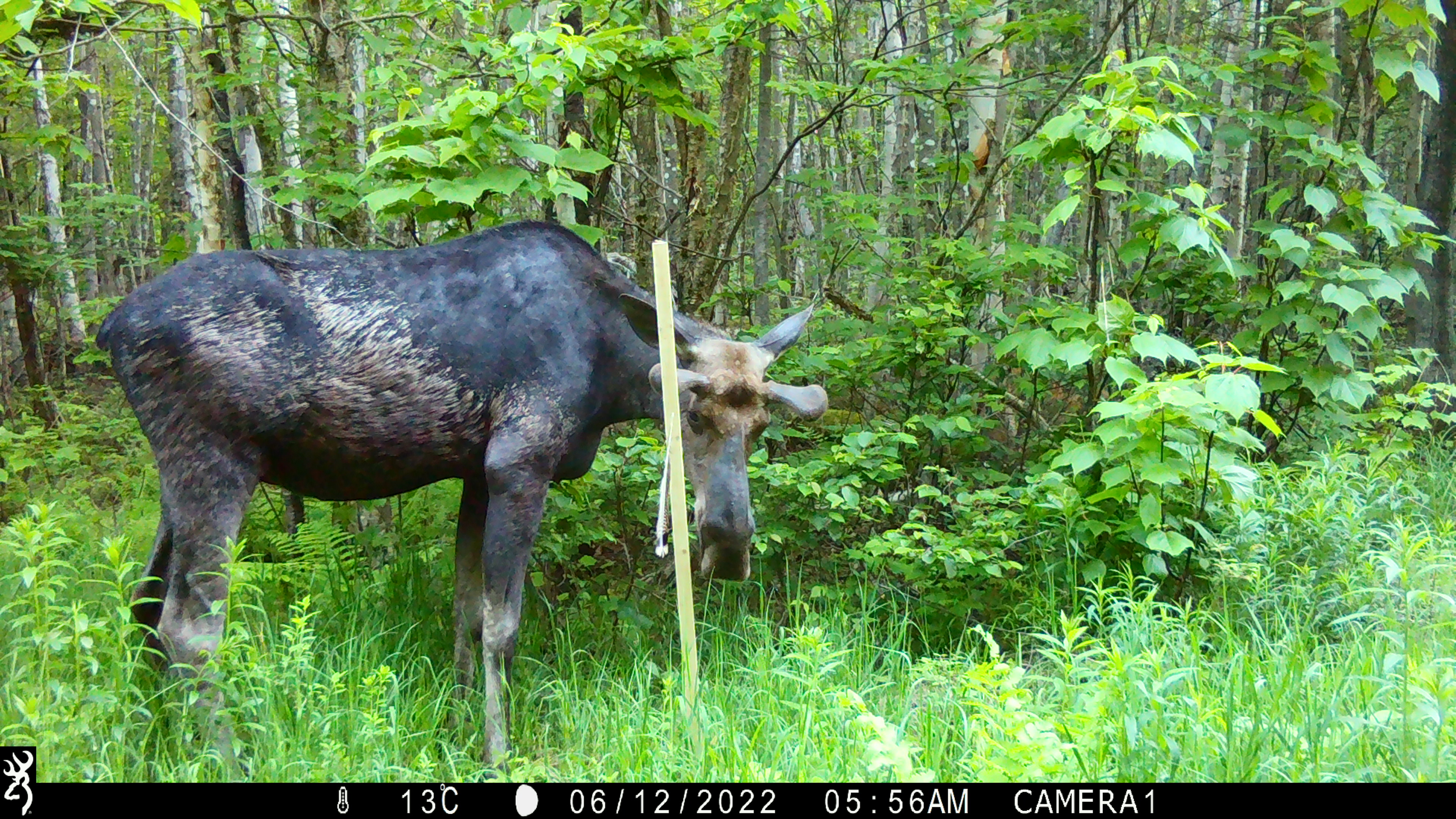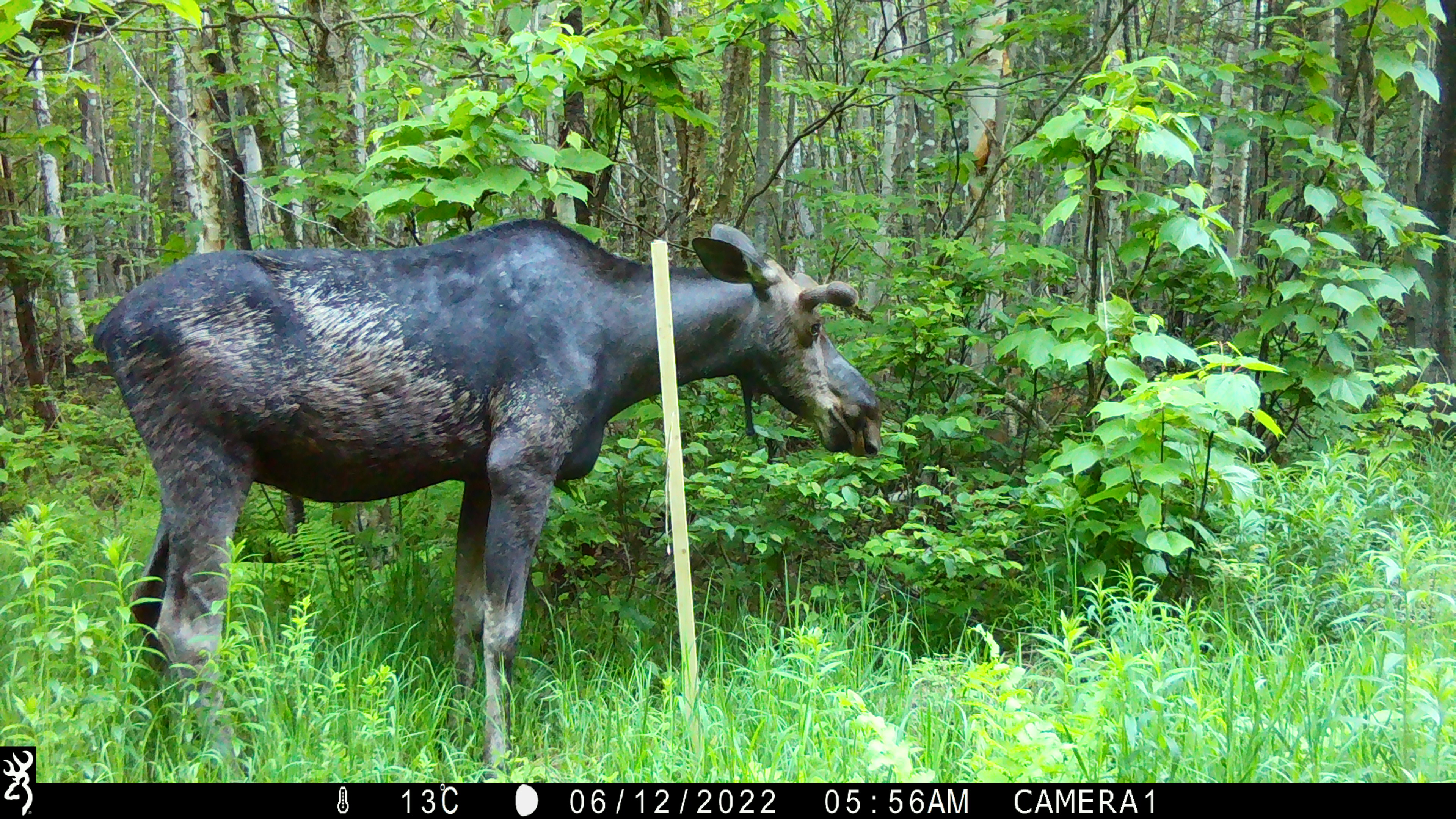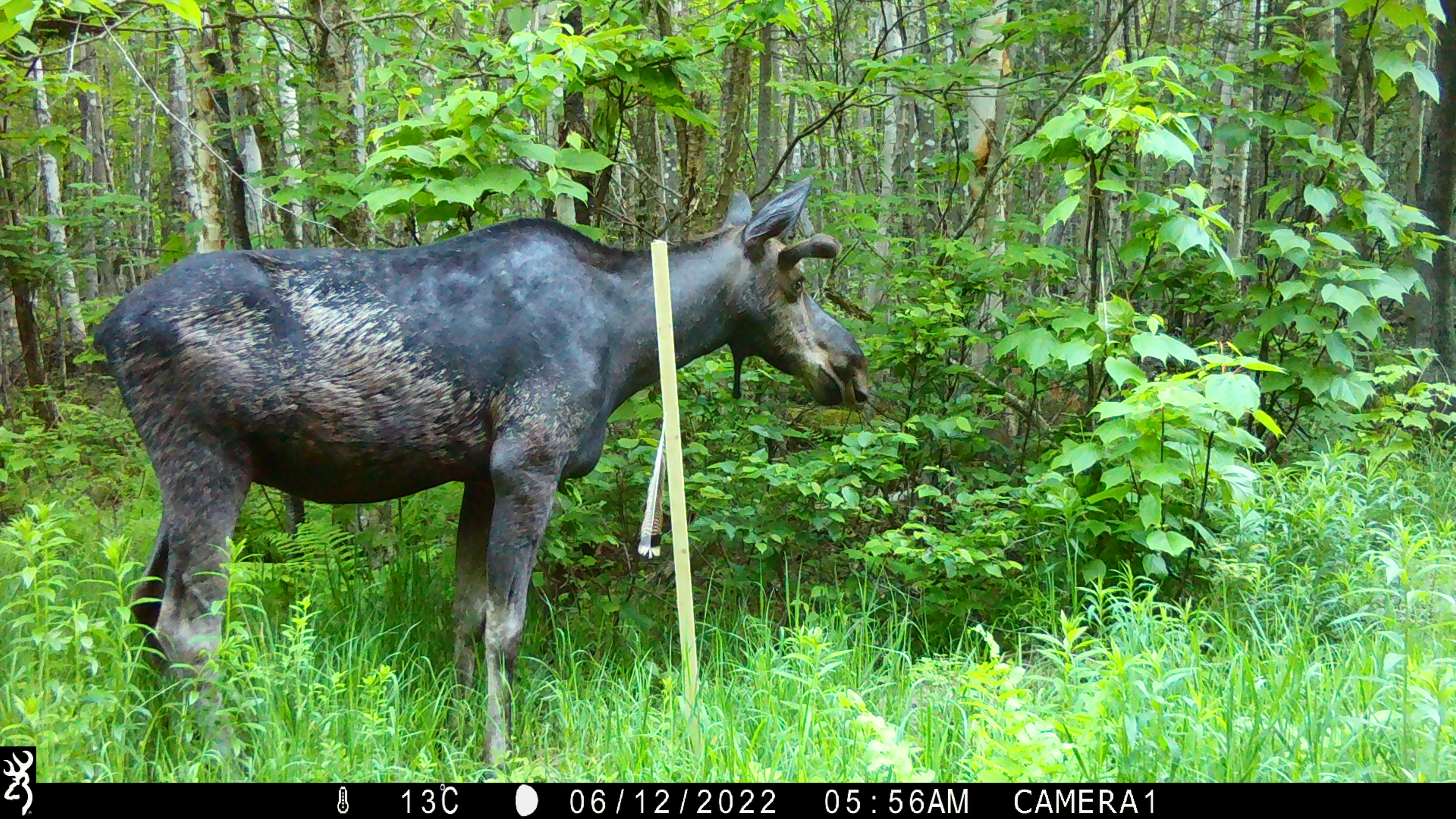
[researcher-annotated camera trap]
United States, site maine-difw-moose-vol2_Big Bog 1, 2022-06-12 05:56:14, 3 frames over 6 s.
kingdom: Animalia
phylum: Chordata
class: Mammalia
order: Artiodactyla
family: Cervidae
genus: Alces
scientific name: Alces alces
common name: moose